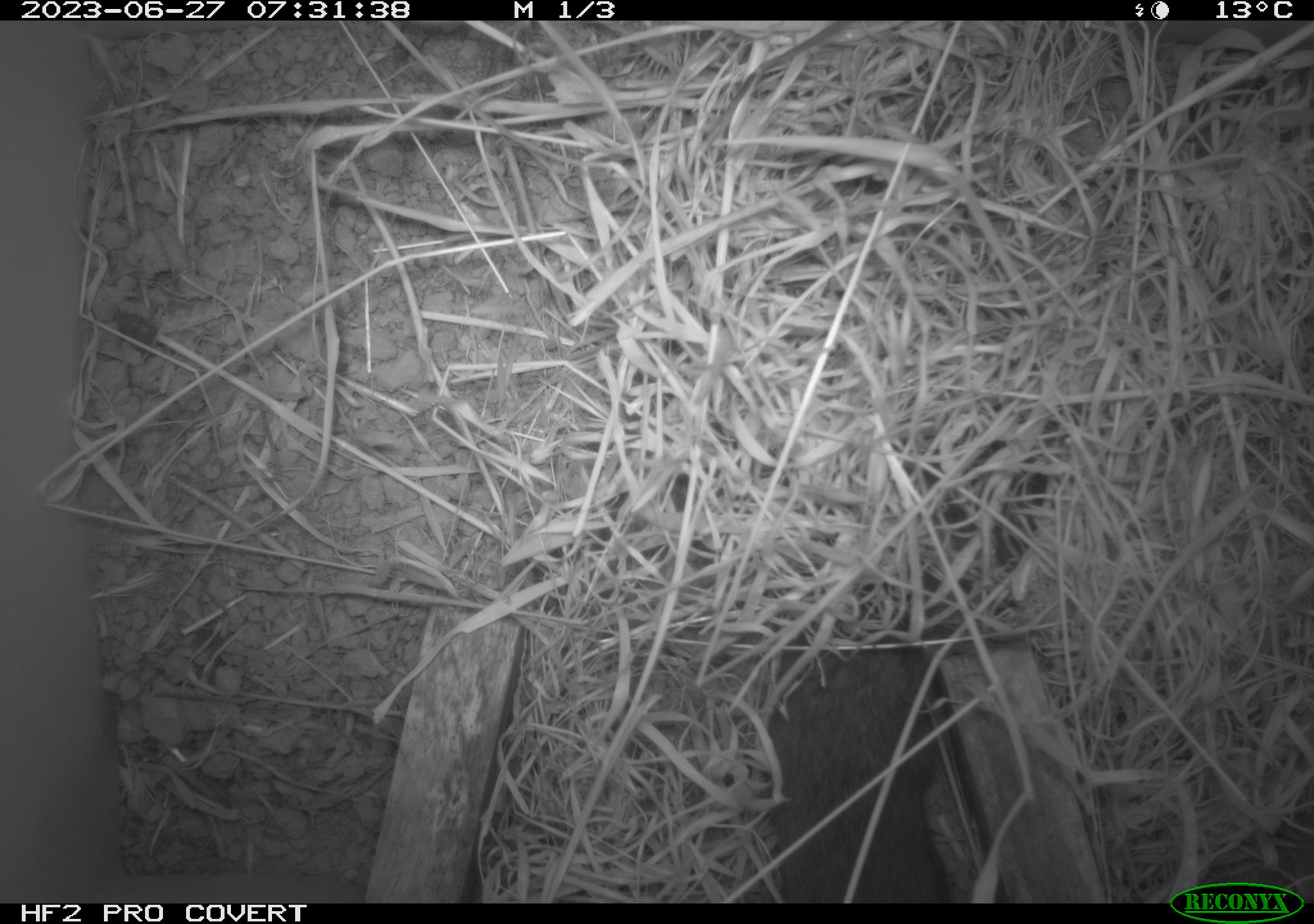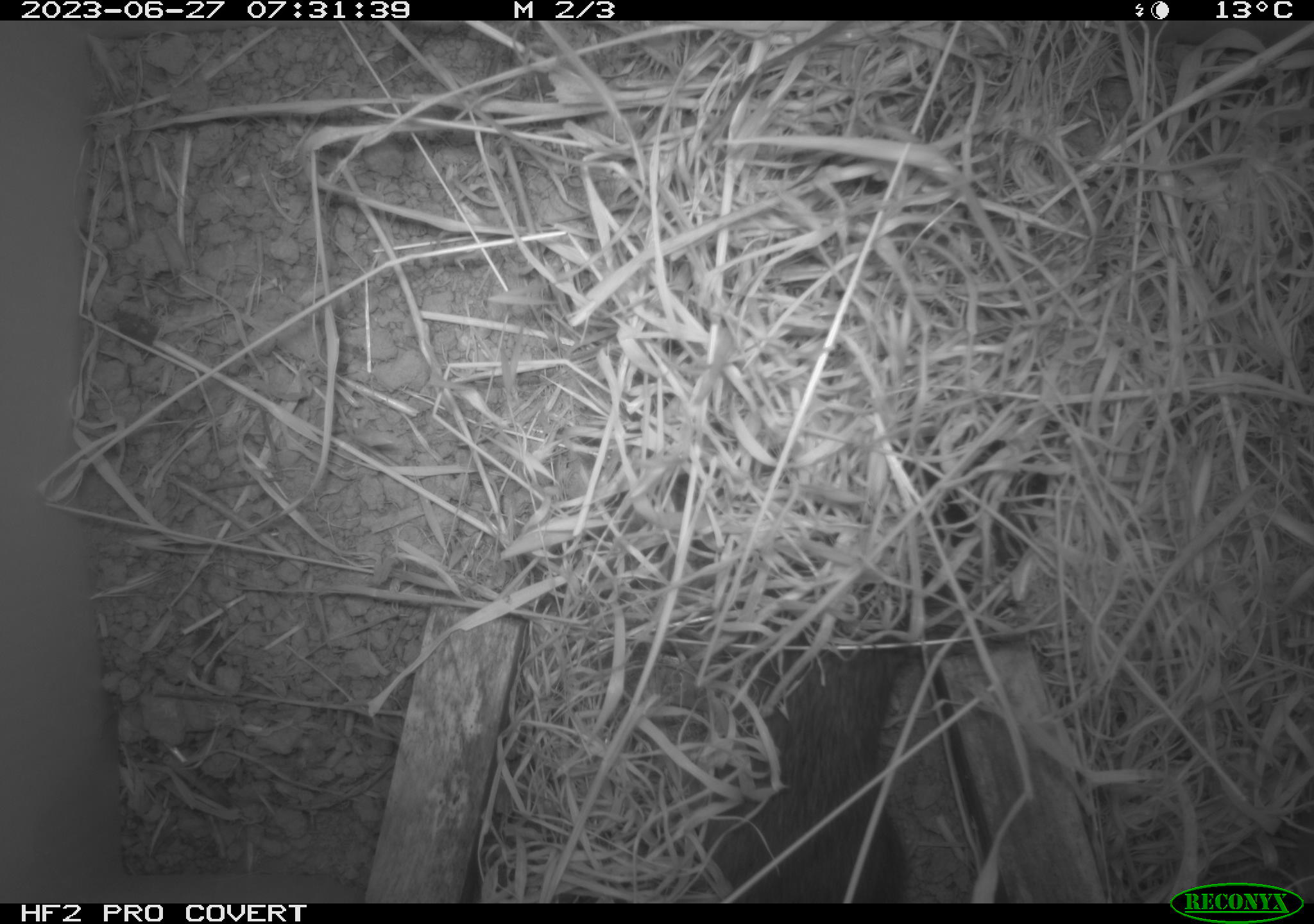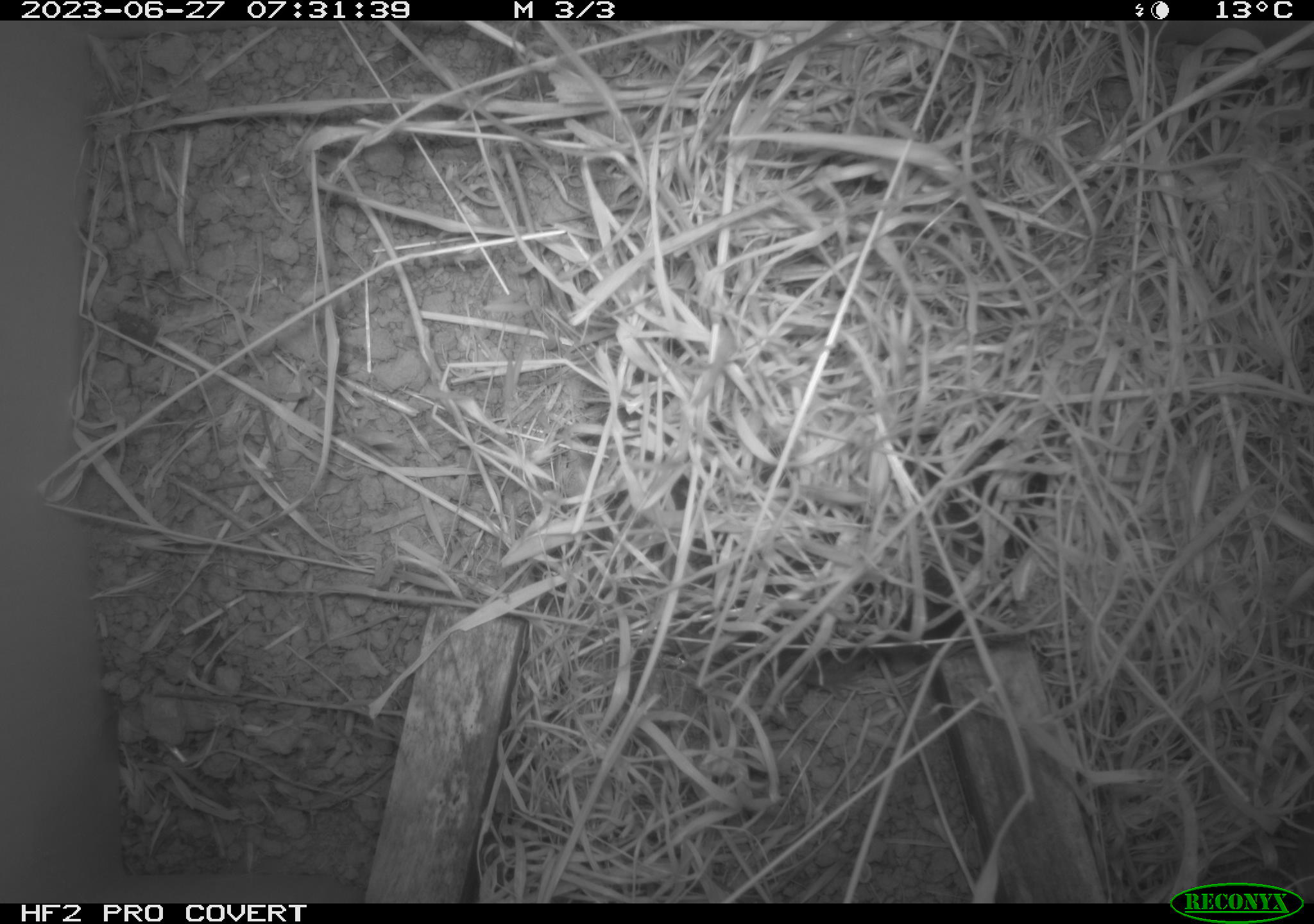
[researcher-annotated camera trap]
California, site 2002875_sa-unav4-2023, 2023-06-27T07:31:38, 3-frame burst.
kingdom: Animalia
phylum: Chordata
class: Mammalia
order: Rodentia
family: Cricetidae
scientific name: Arvicolinae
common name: voles, lemmings, and muskrats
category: arvicolinae subfamily